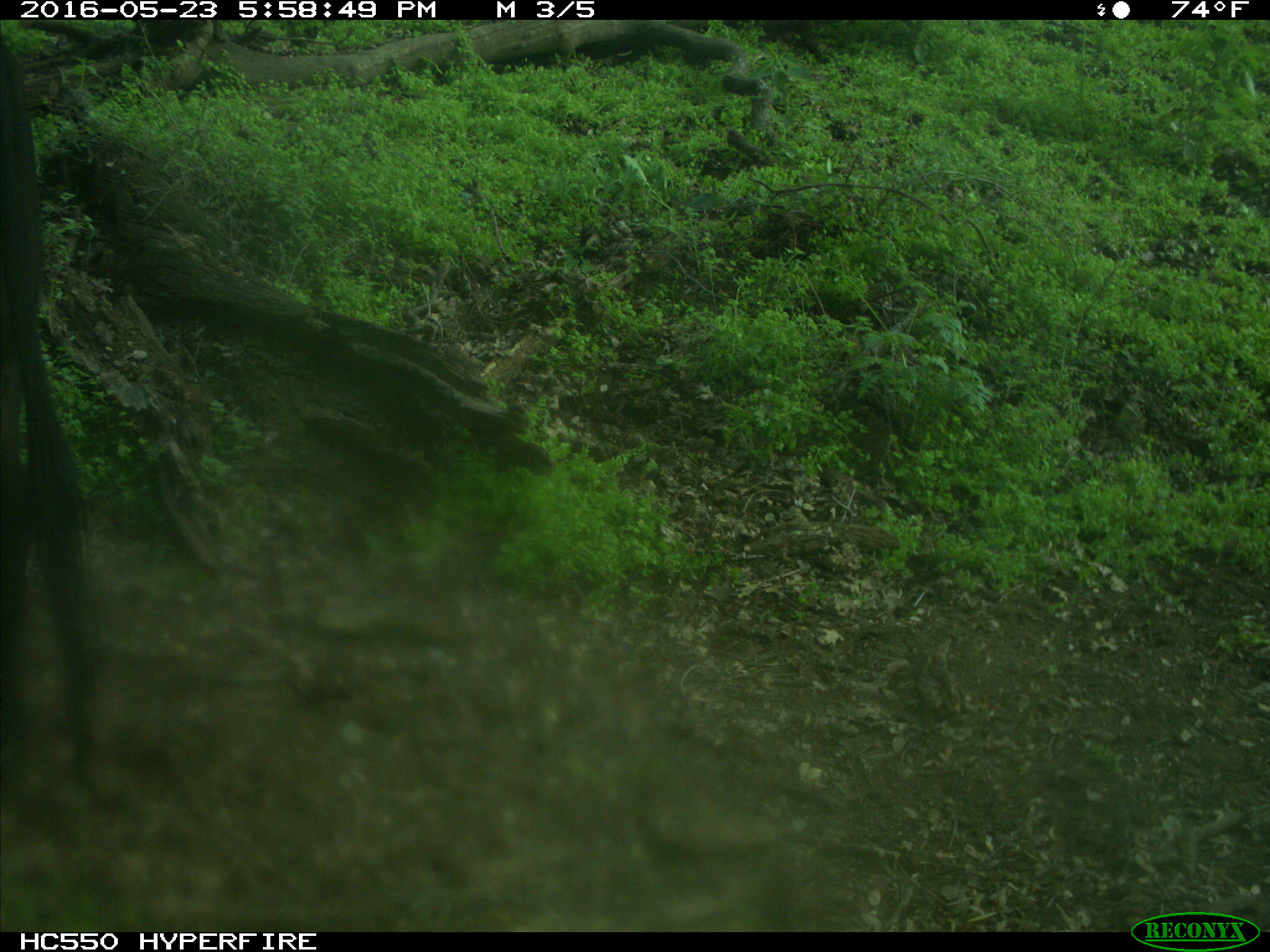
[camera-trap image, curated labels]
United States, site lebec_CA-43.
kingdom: Animalia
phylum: Chordata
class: Mammalia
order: Artiodactyla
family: Bovidae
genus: Bos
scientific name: Bos taurus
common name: domestic cow